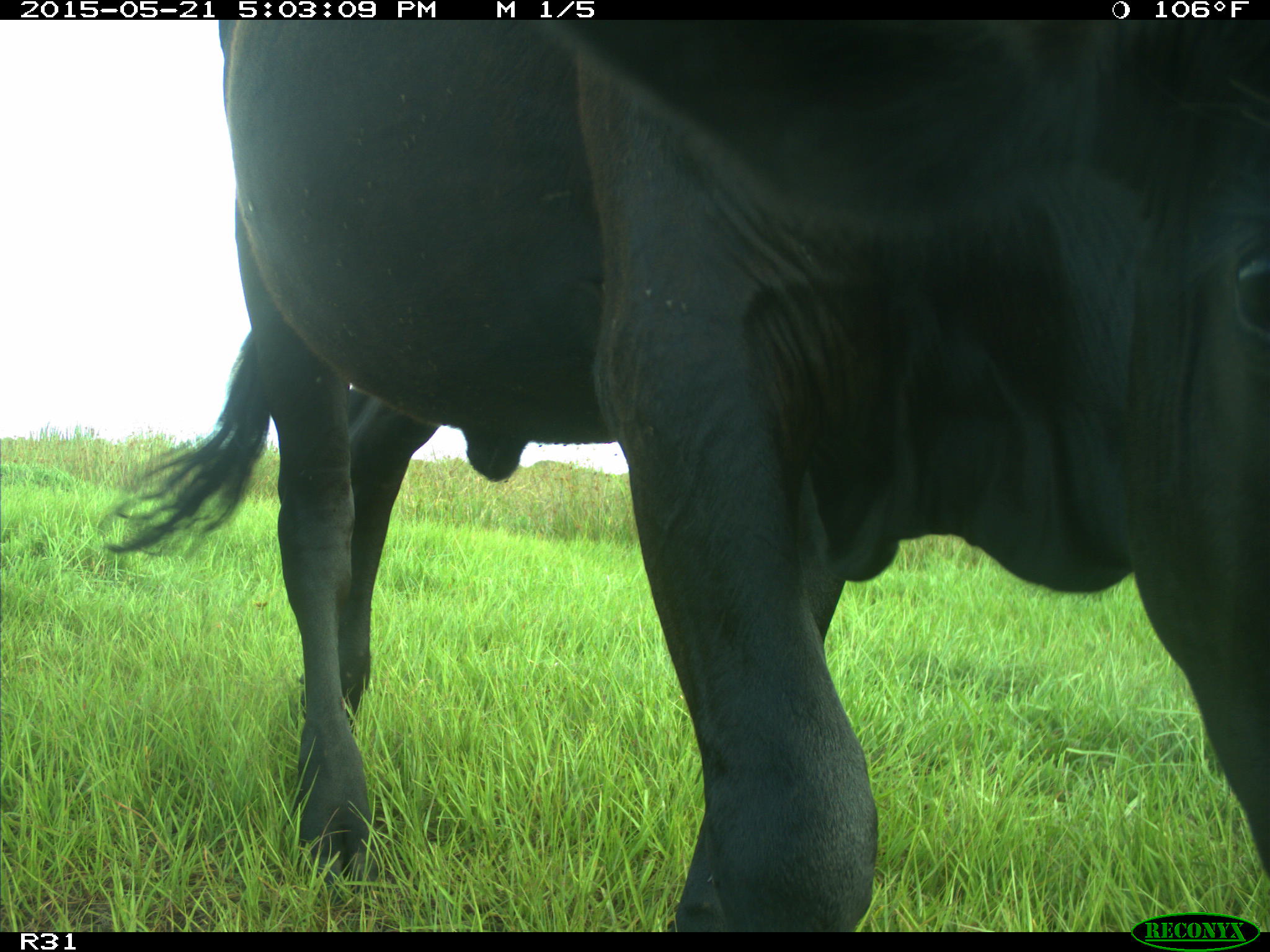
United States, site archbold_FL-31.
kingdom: Animalia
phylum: Chordata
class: Mammalia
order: Artiodactyla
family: Bovidae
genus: Bos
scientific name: Bos taurus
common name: domestic cow